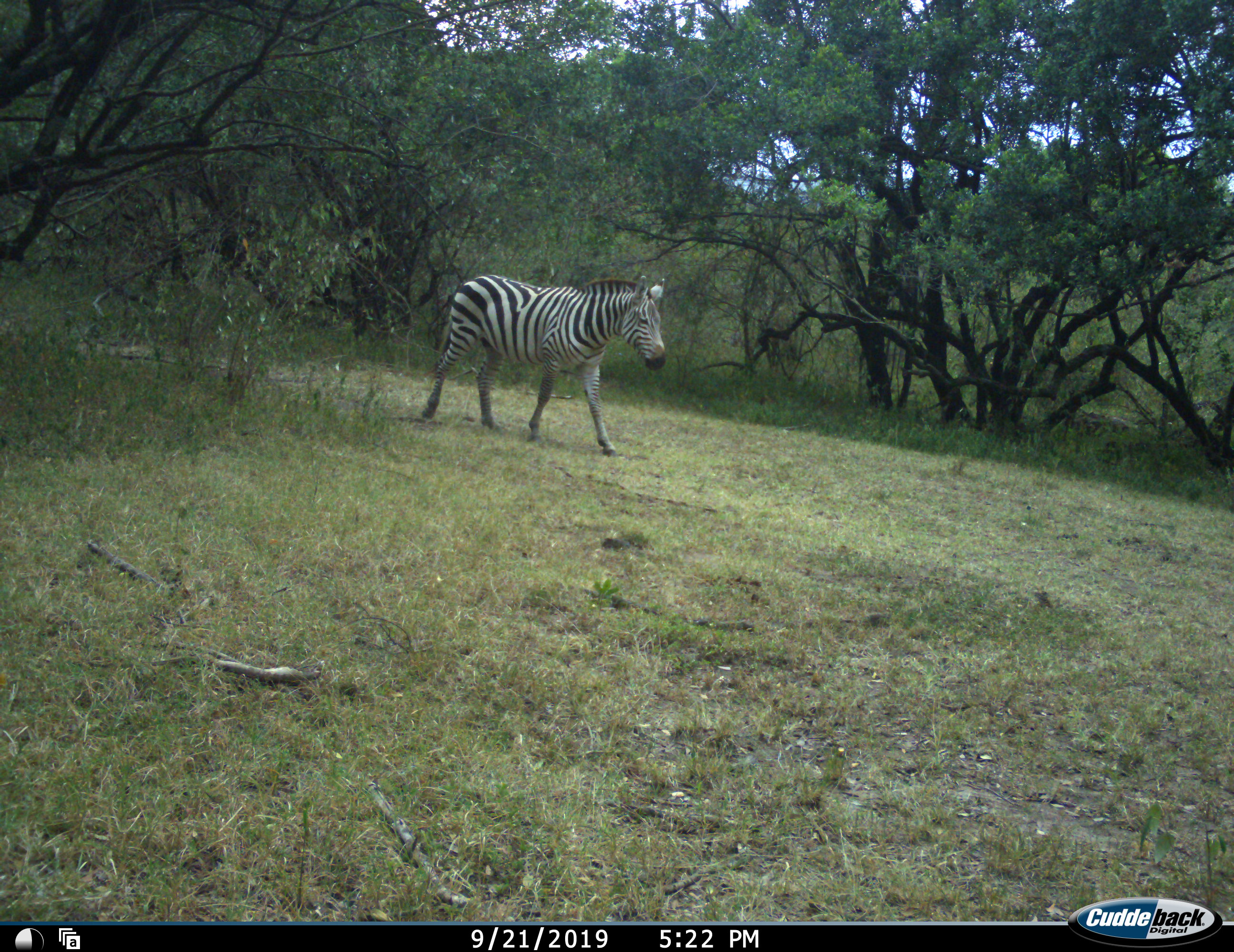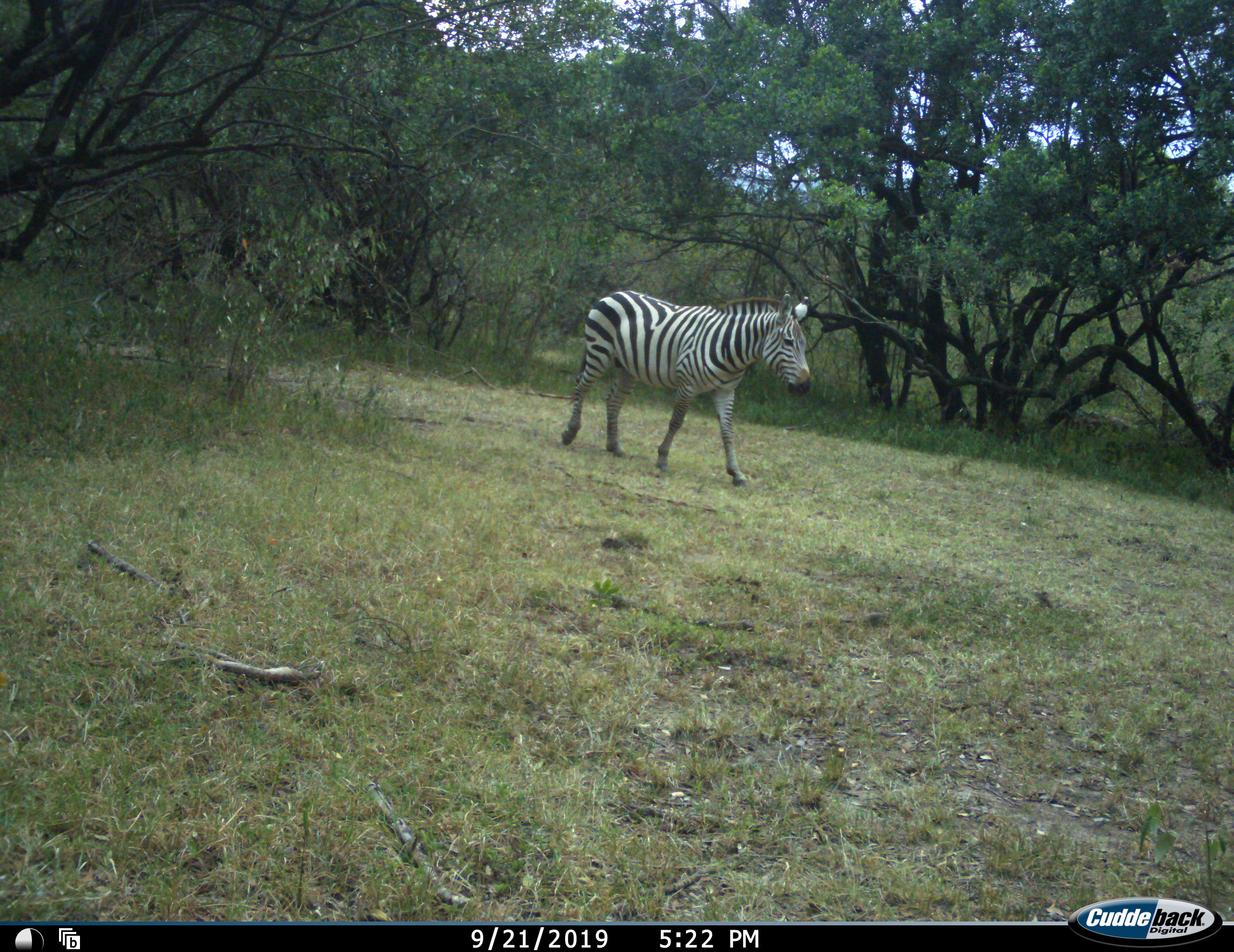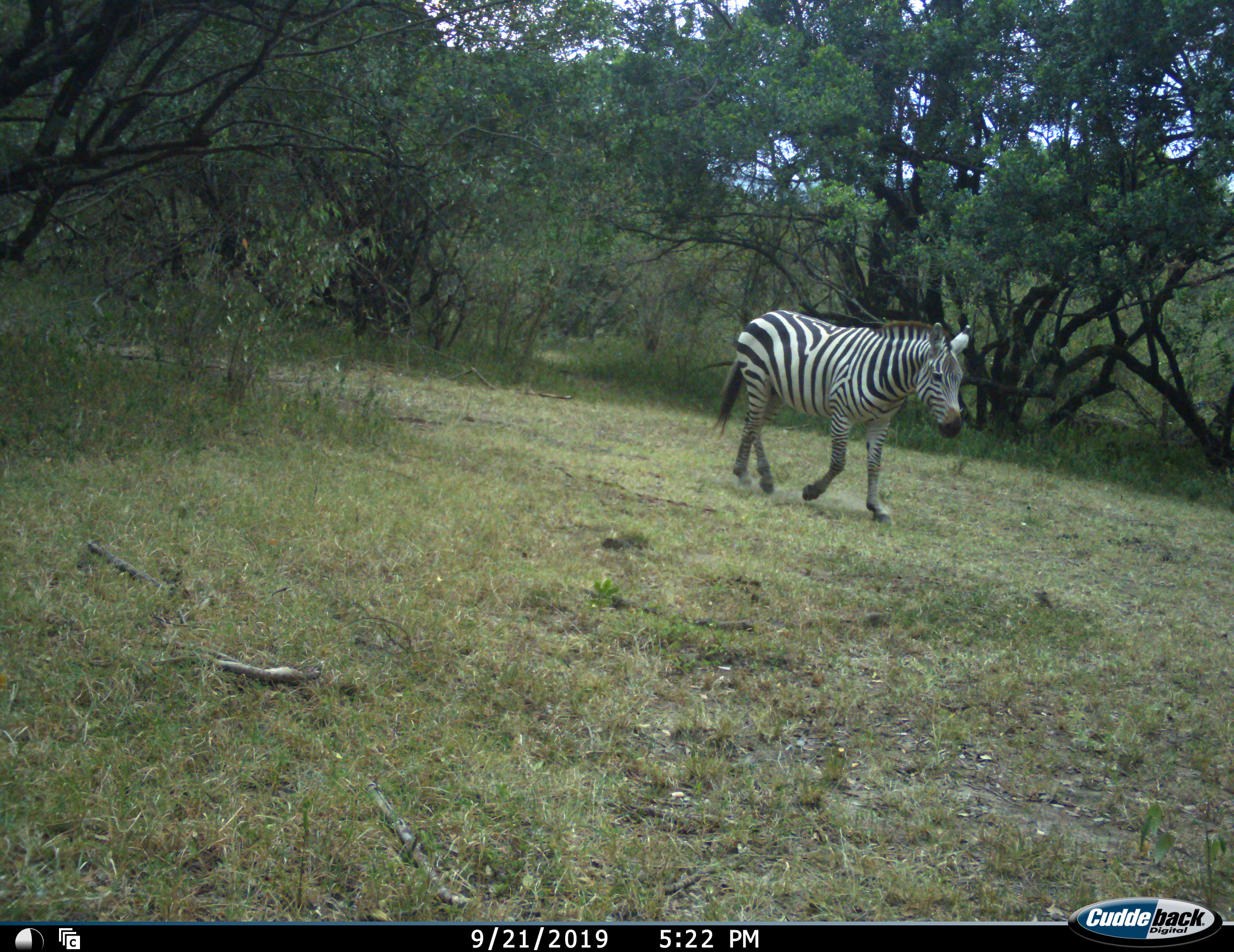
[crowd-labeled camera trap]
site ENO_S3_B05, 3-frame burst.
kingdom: Animalia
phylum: Chordata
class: Mammalia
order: Perissodactyla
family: Equidae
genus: Equus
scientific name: Equus quagga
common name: plains zebra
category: zebraplains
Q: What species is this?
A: Zebraplains (plains zebra) (Equus quagga).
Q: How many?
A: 1.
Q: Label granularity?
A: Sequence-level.